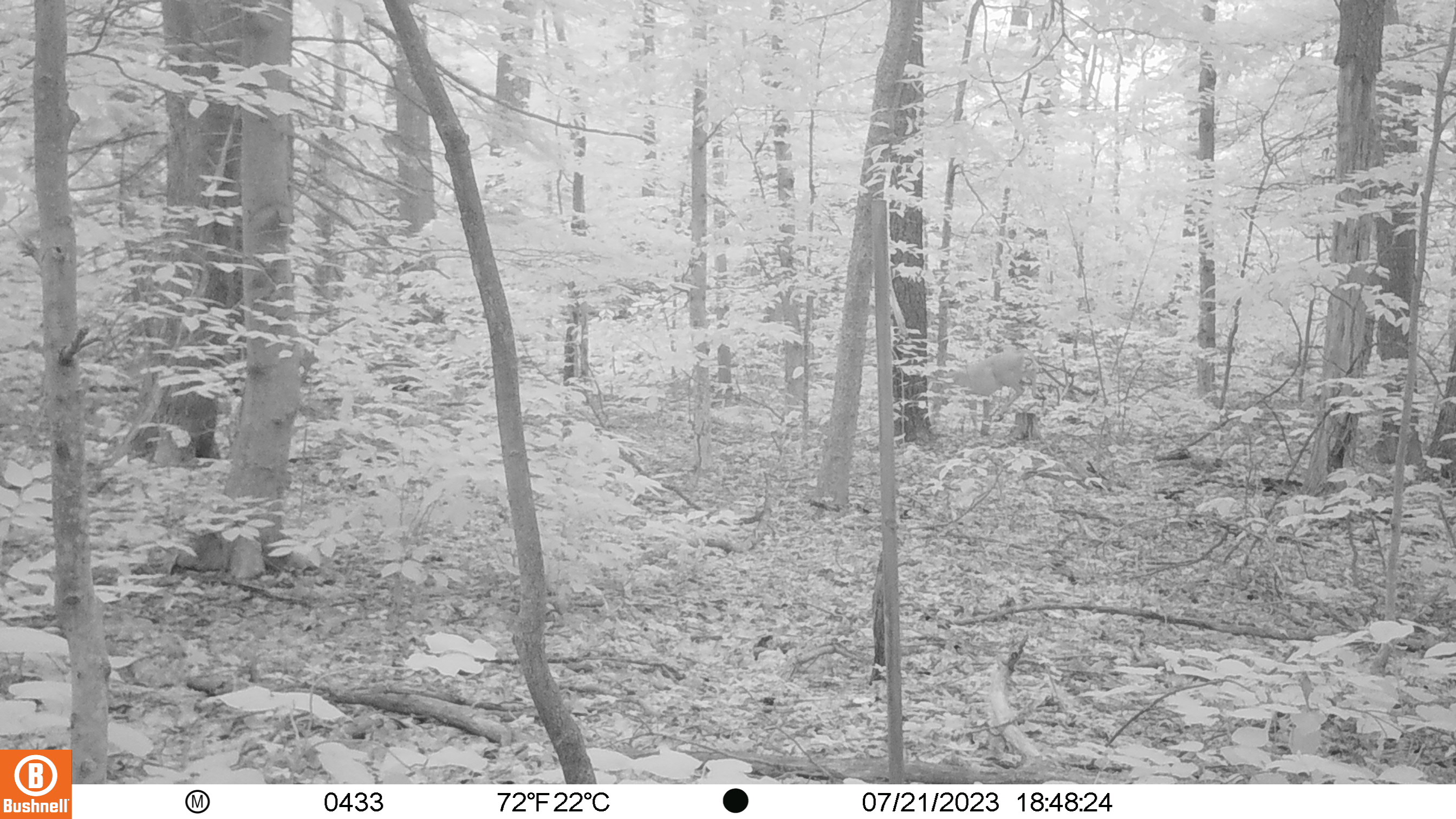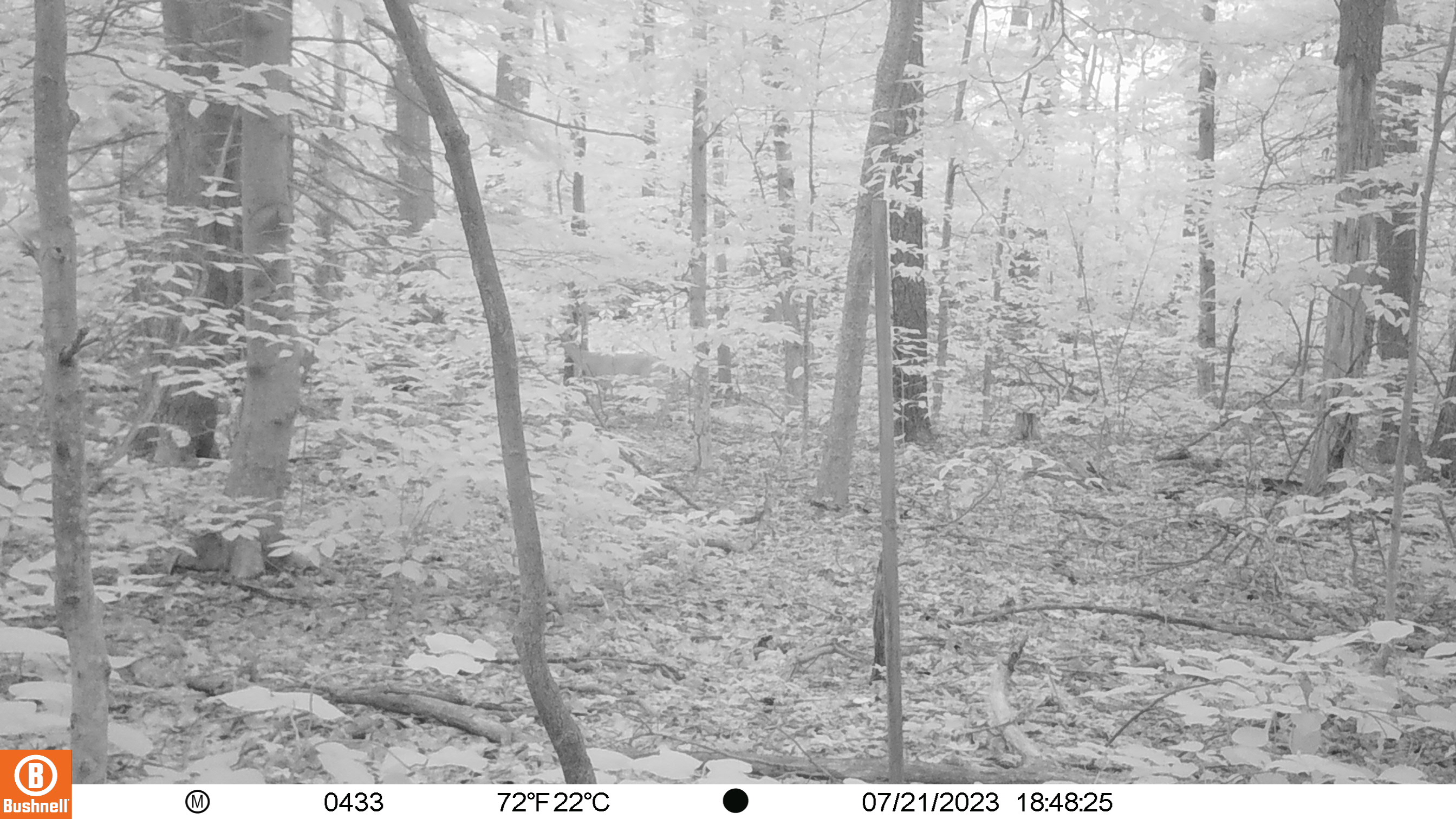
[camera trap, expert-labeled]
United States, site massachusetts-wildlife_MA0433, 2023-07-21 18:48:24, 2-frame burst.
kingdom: Animalia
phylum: Chordata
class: Mammalia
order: Artiodactyla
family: Cervidae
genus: Odocoileus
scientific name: Odocoileus virginianus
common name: white-tailed deer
White-tailed deer (Odocoileus virginianus).